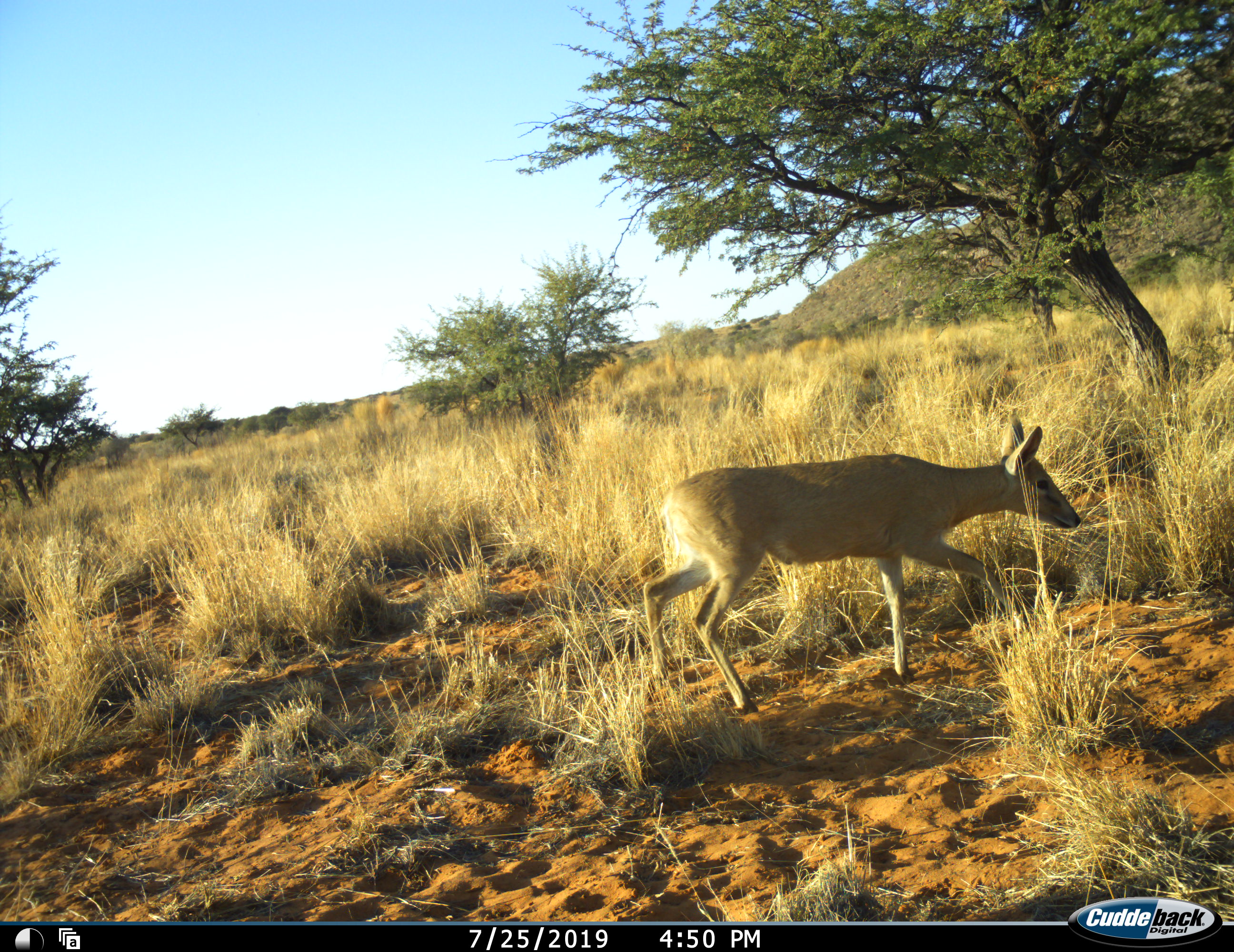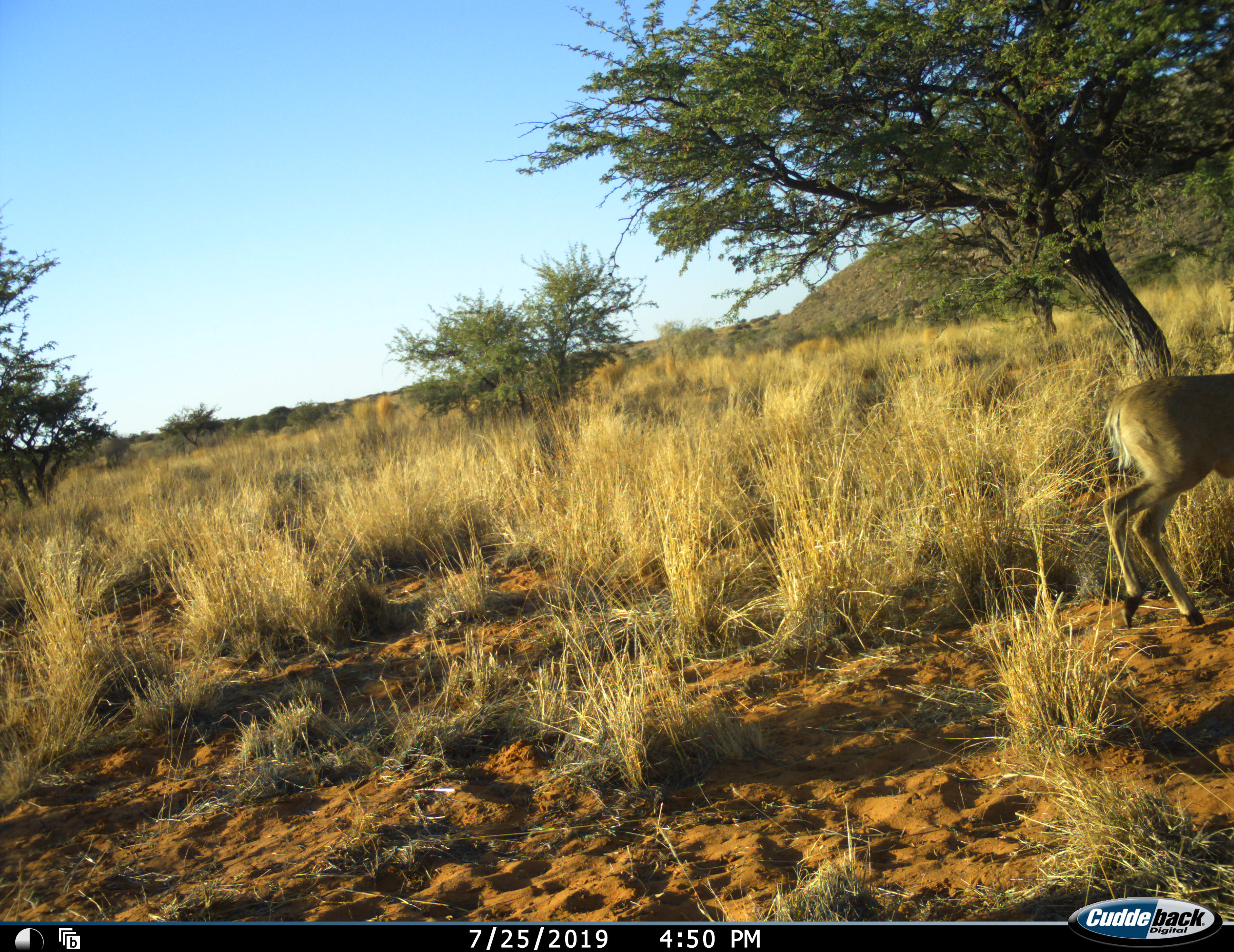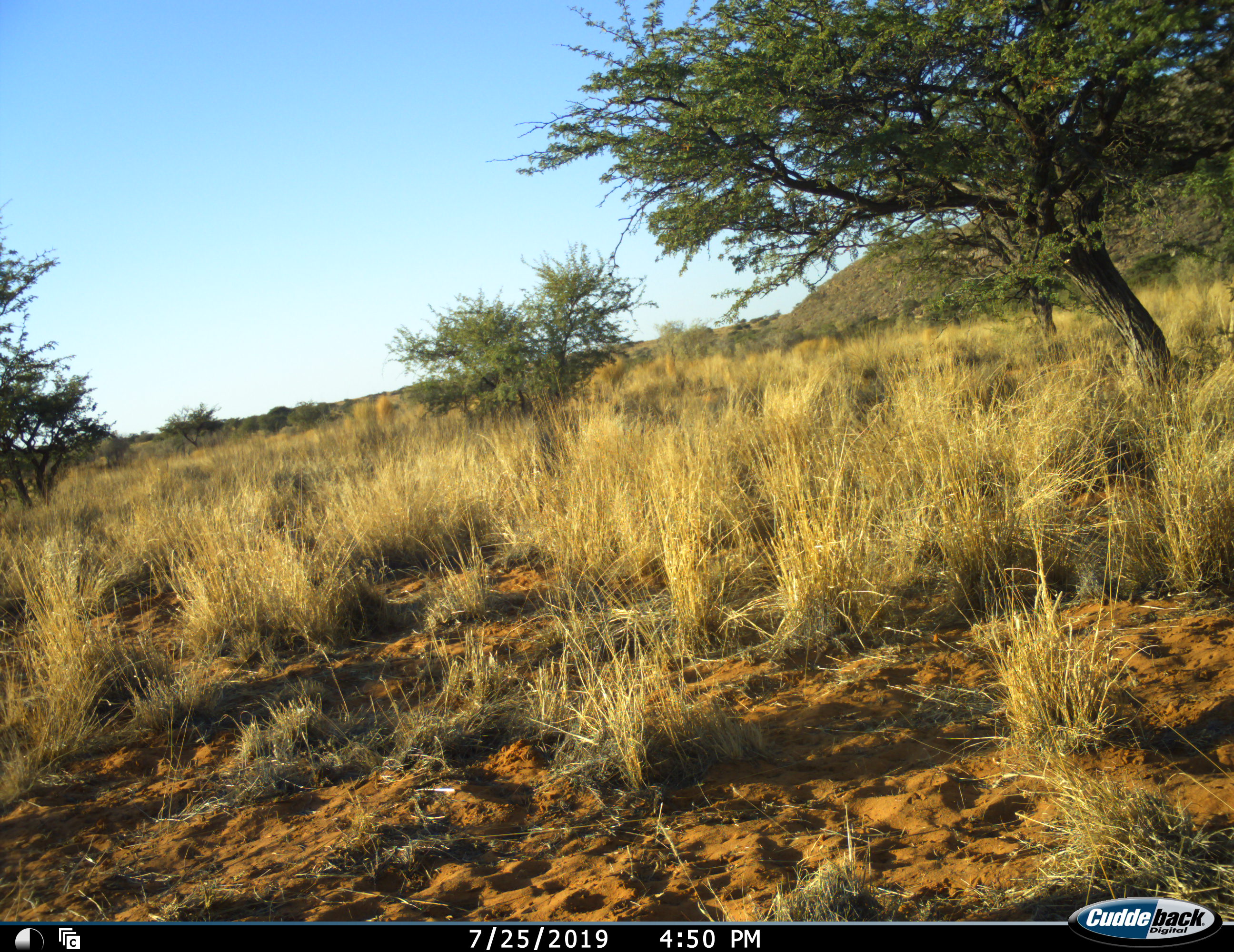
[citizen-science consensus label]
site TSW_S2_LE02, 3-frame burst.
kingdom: Animalia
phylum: Chordata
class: Mammalia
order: Artiodactyla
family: Bovidae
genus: Sylvicapra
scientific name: Sylvicapra grimmia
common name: common duiker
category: duikercommongrey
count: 1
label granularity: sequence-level